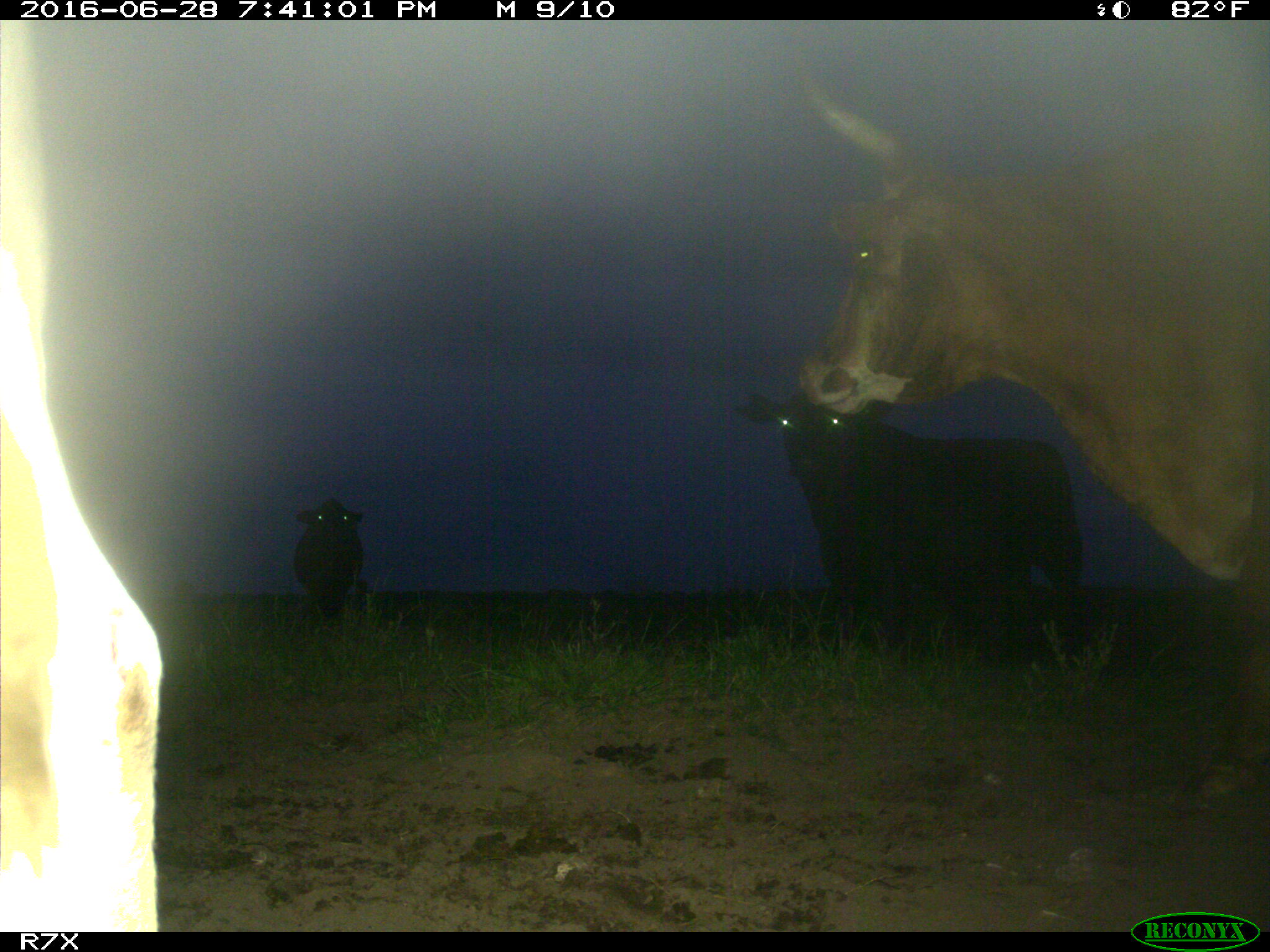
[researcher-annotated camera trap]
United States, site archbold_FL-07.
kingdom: Animalia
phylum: Chordata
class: Mammalia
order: Artiodactyla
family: Bovidae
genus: Bos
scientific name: Bos taurus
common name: domestic cow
Bos taurus (domestic cow).